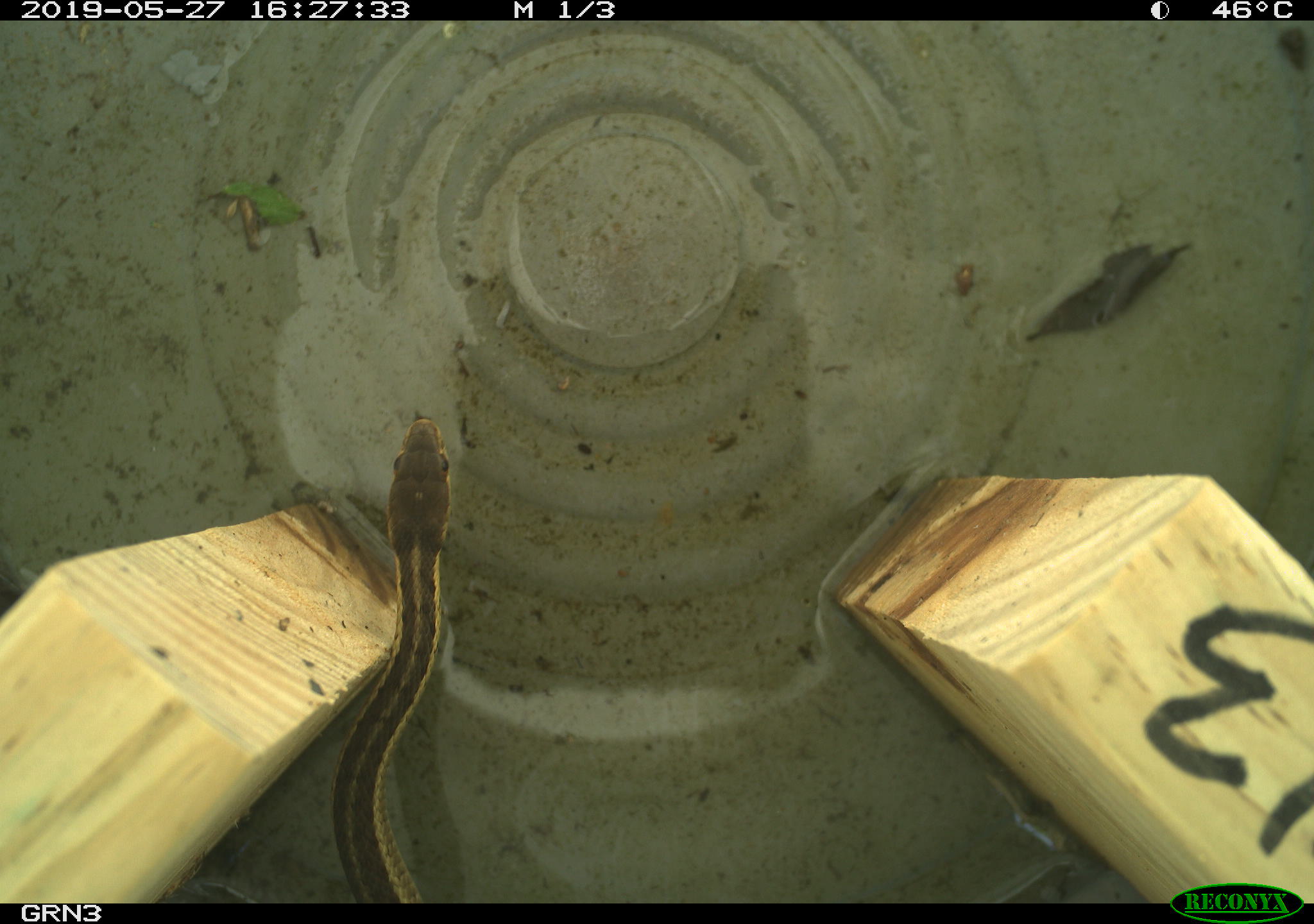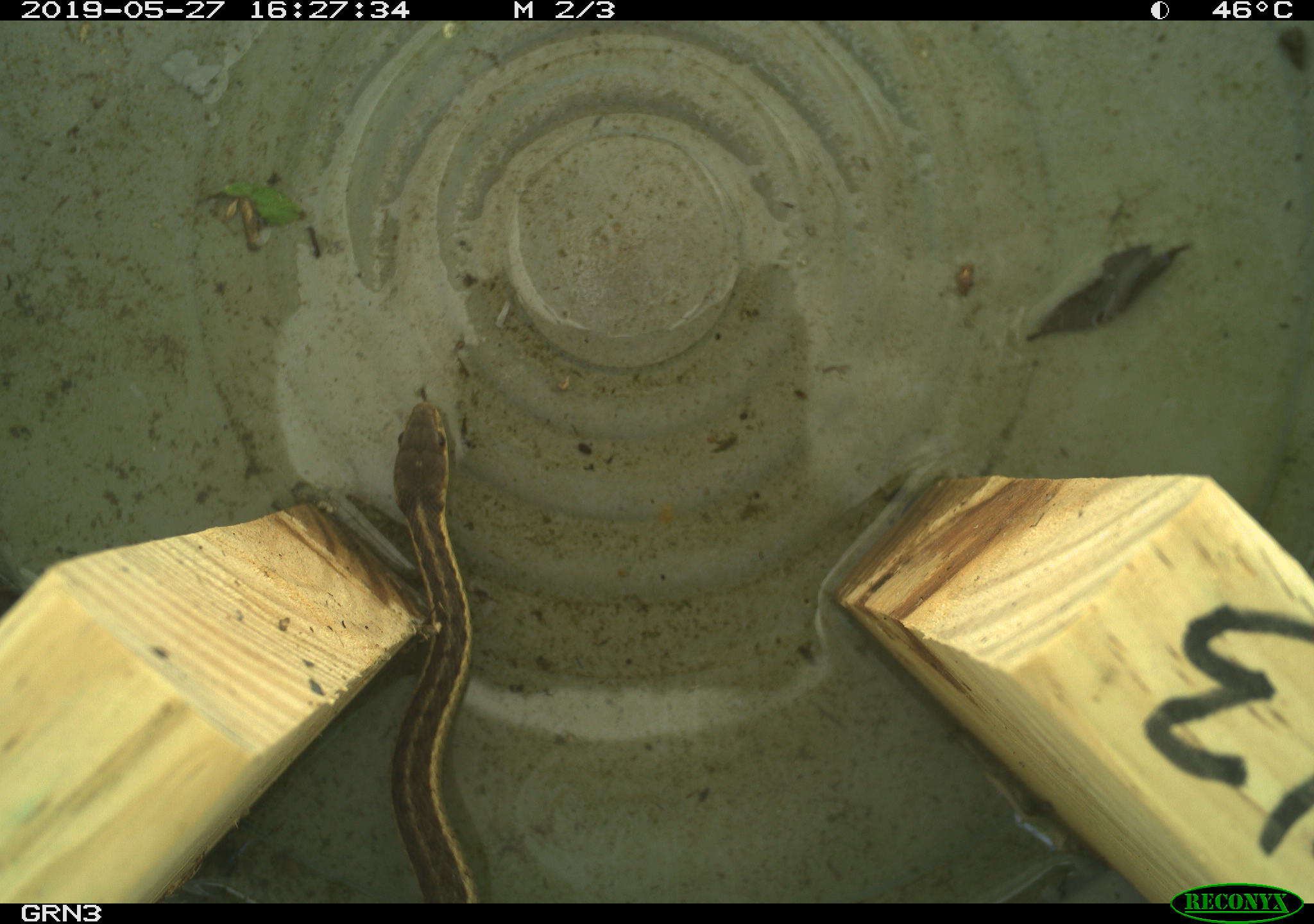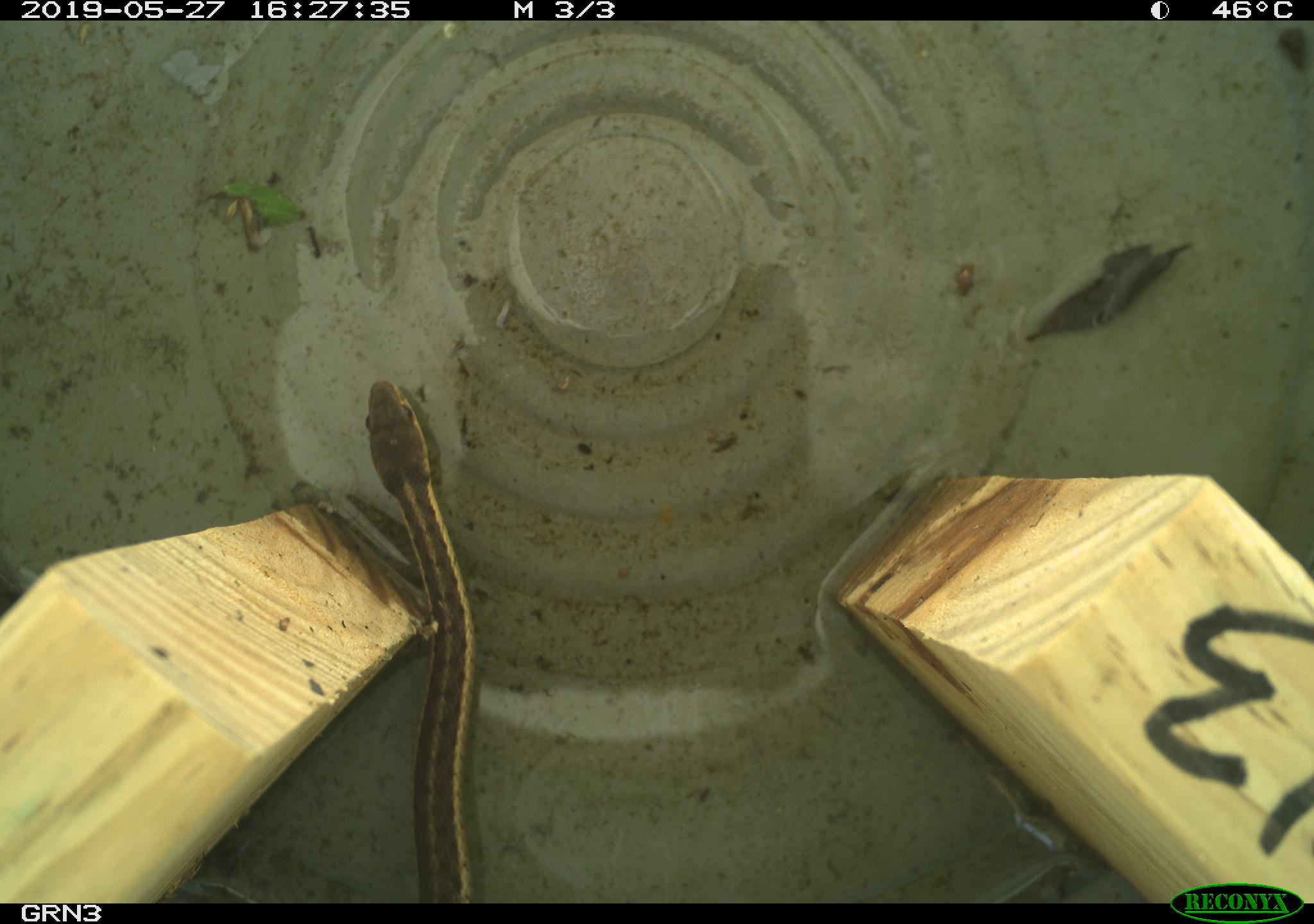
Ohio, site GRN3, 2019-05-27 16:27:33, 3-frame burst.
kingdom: Animalia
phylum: Chordata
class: Reptilia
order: Squamata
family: Colubridae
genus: Thamnophis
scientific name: Thamnophis sirtalis sirtalis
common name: eastern gartersnake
Eastern gartersnake (Thamnophis sirtalis sirtalis).